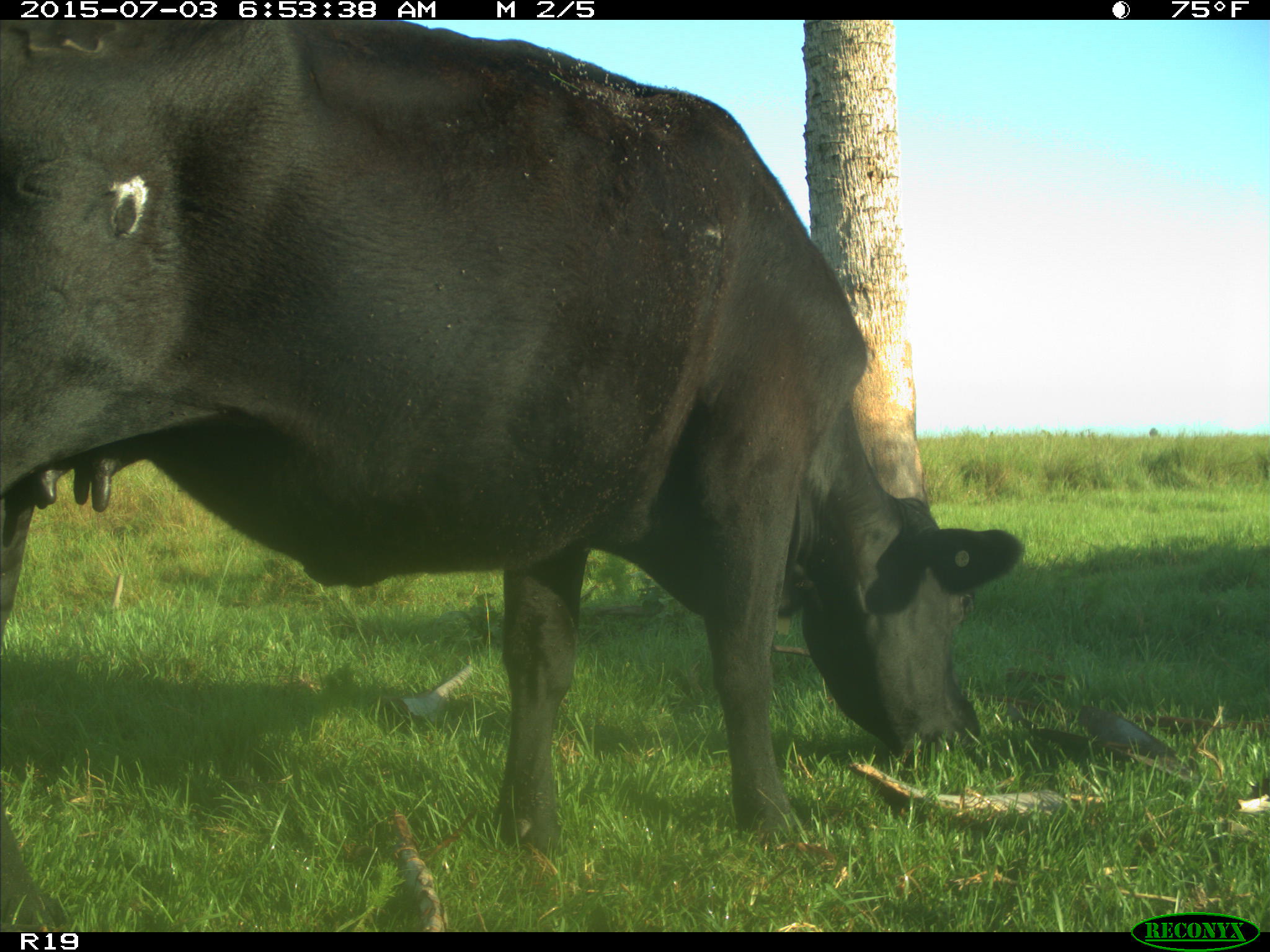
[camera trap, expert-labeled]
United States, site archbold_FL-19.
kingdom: Animalia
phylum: Chordata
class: Mammalia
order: Artiodactyla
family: Bovidae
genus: Bos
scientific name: Bos taurus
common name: domestic cow